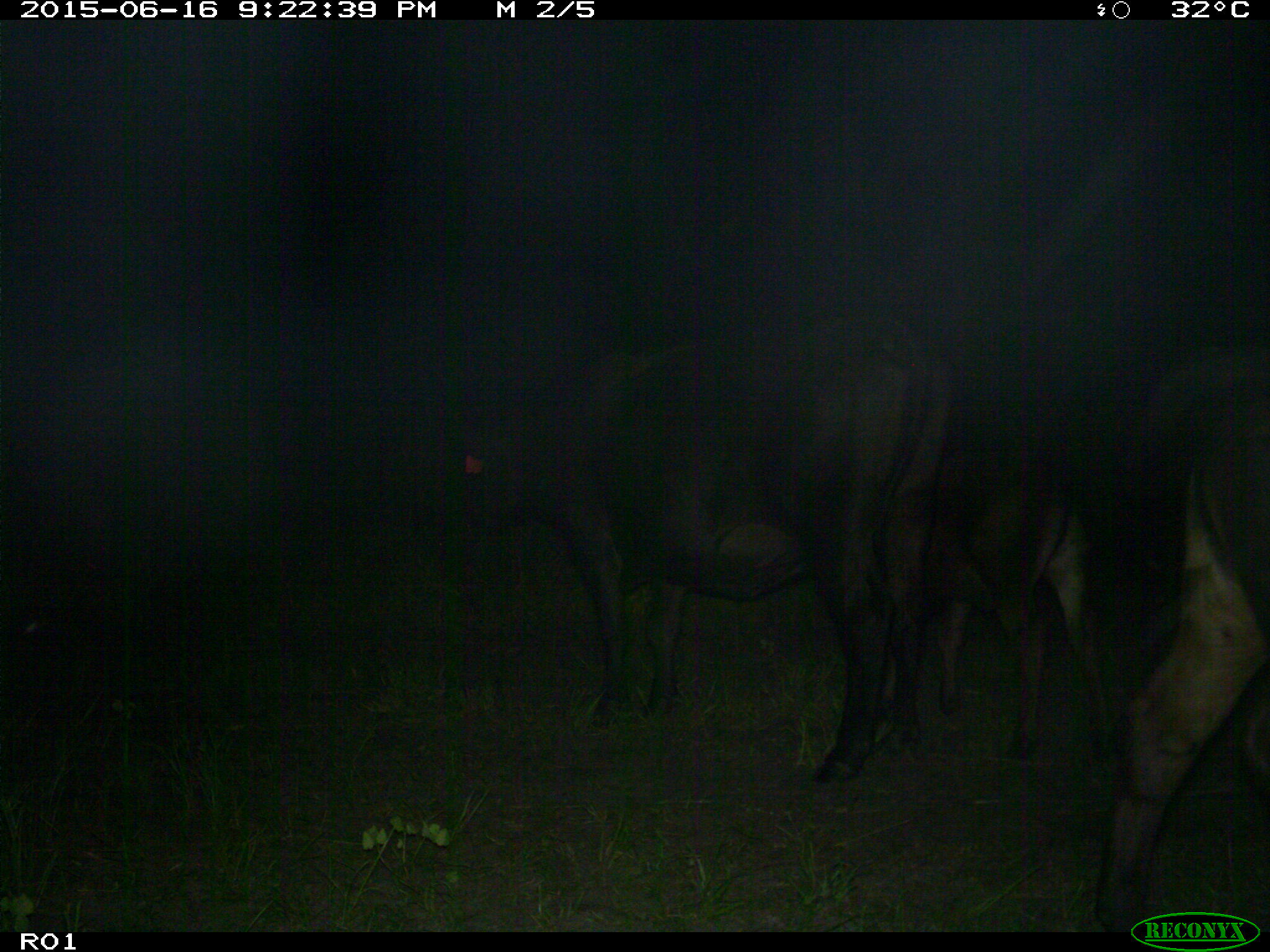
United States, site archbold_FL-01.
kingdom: Animalia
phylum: Chordata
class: Mammalia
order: Artiodactyla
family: Bovidae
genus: Bos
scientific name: Bos taurus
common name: domestic cow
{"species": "Bos taurus (domestic cow)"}